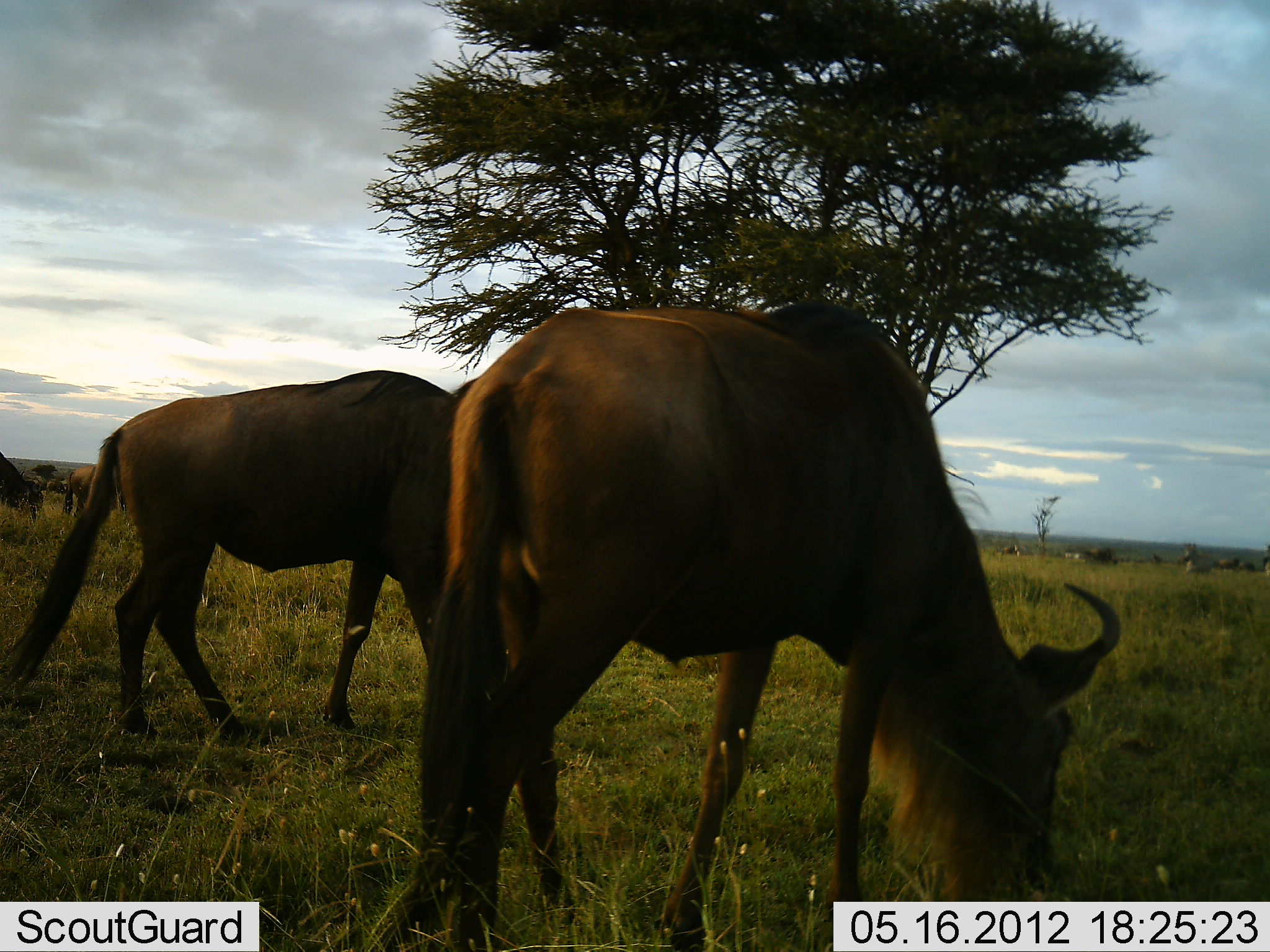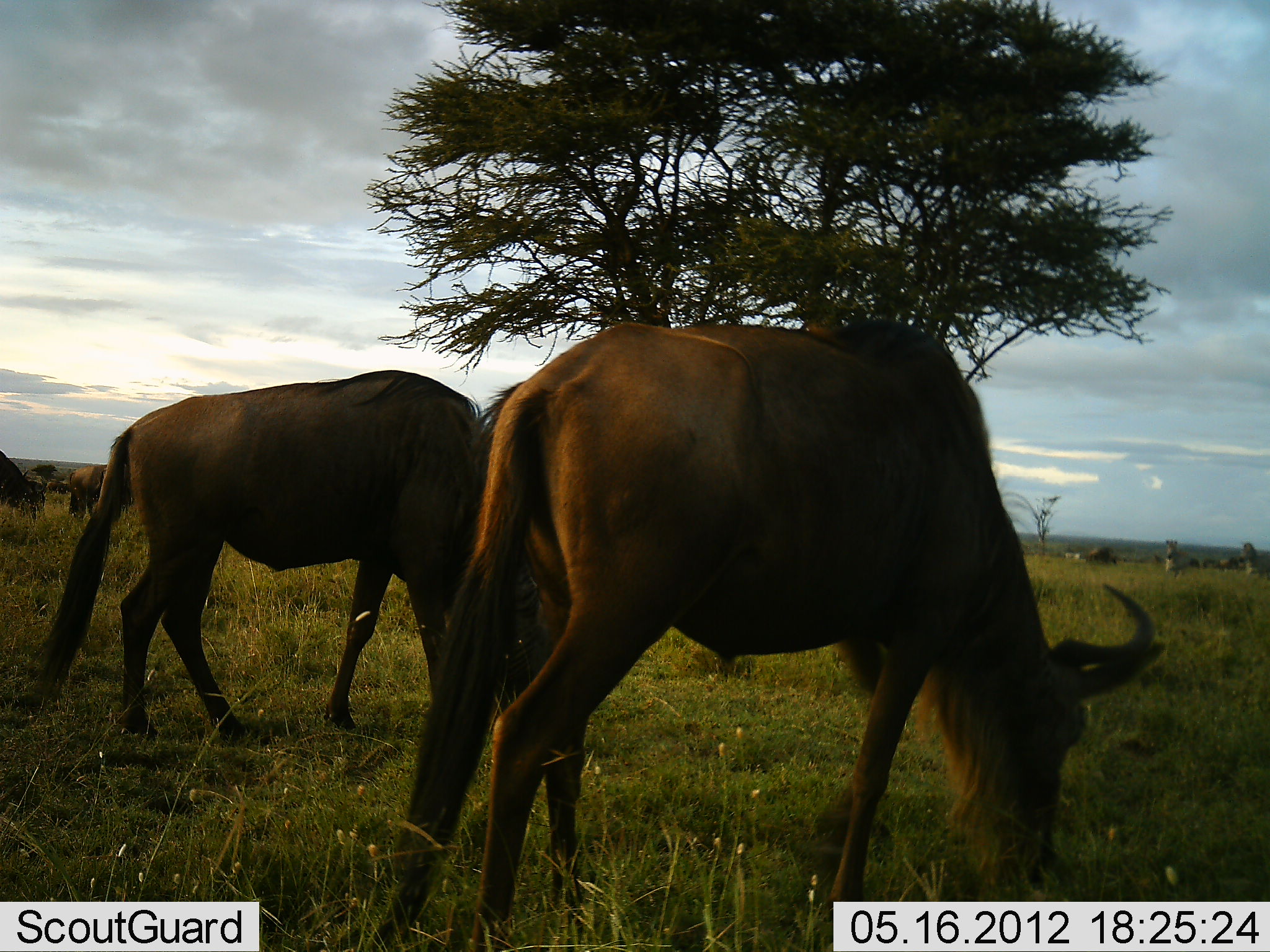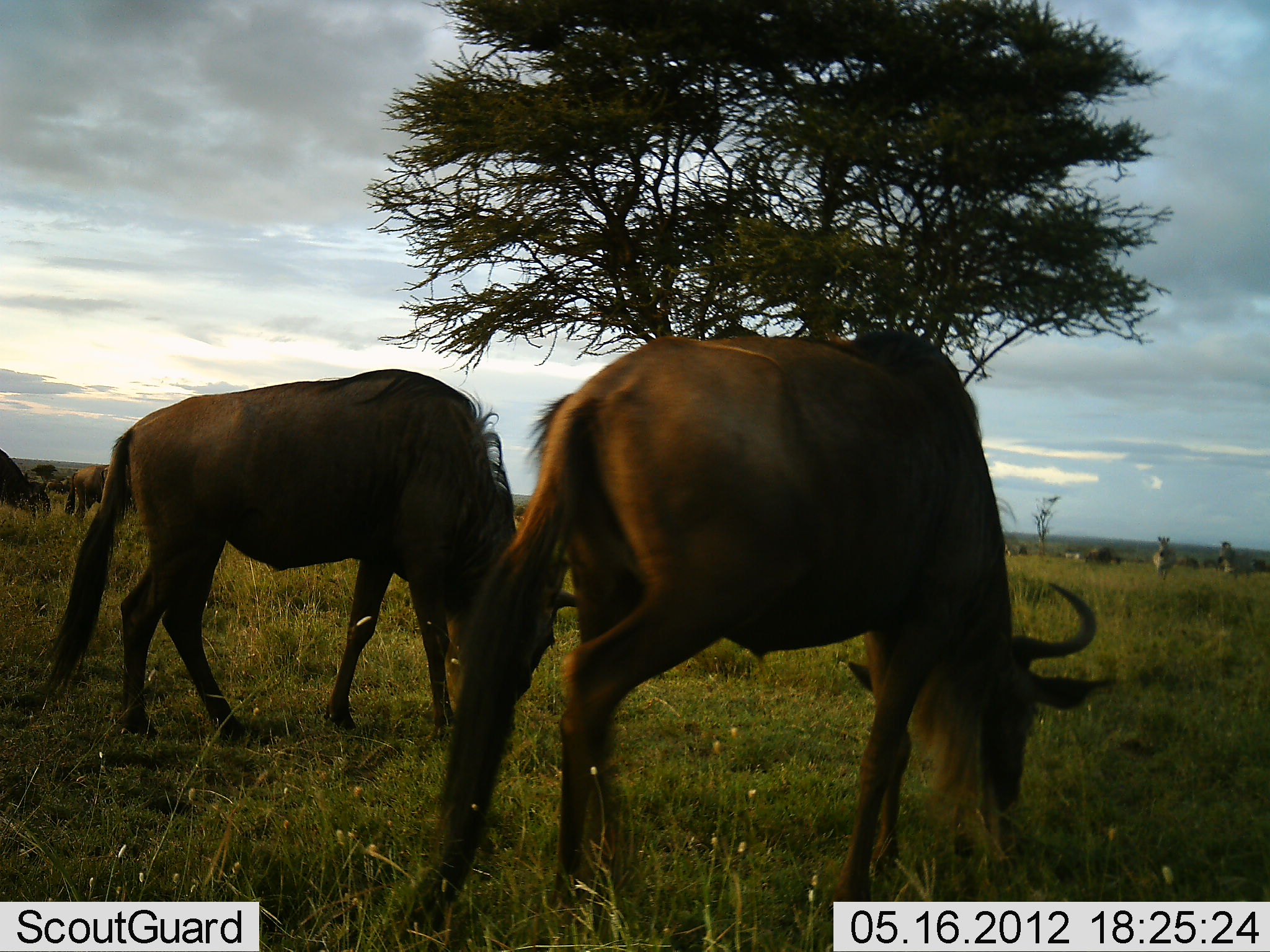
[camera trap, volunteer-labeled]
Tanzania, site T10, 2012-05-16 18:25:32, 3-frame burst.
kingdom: Animalia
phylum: Chordata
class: Mammalia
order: Artiodactyla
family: Bovidae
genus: Connochaetes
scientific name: Connochaetes taurinus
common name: blue wildebeest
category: wildebeest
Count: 5.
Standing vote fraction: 29%.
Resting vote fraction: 0%.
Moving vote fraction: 14%.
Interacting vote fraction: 0%.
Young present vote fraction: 0%.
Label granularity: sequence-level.